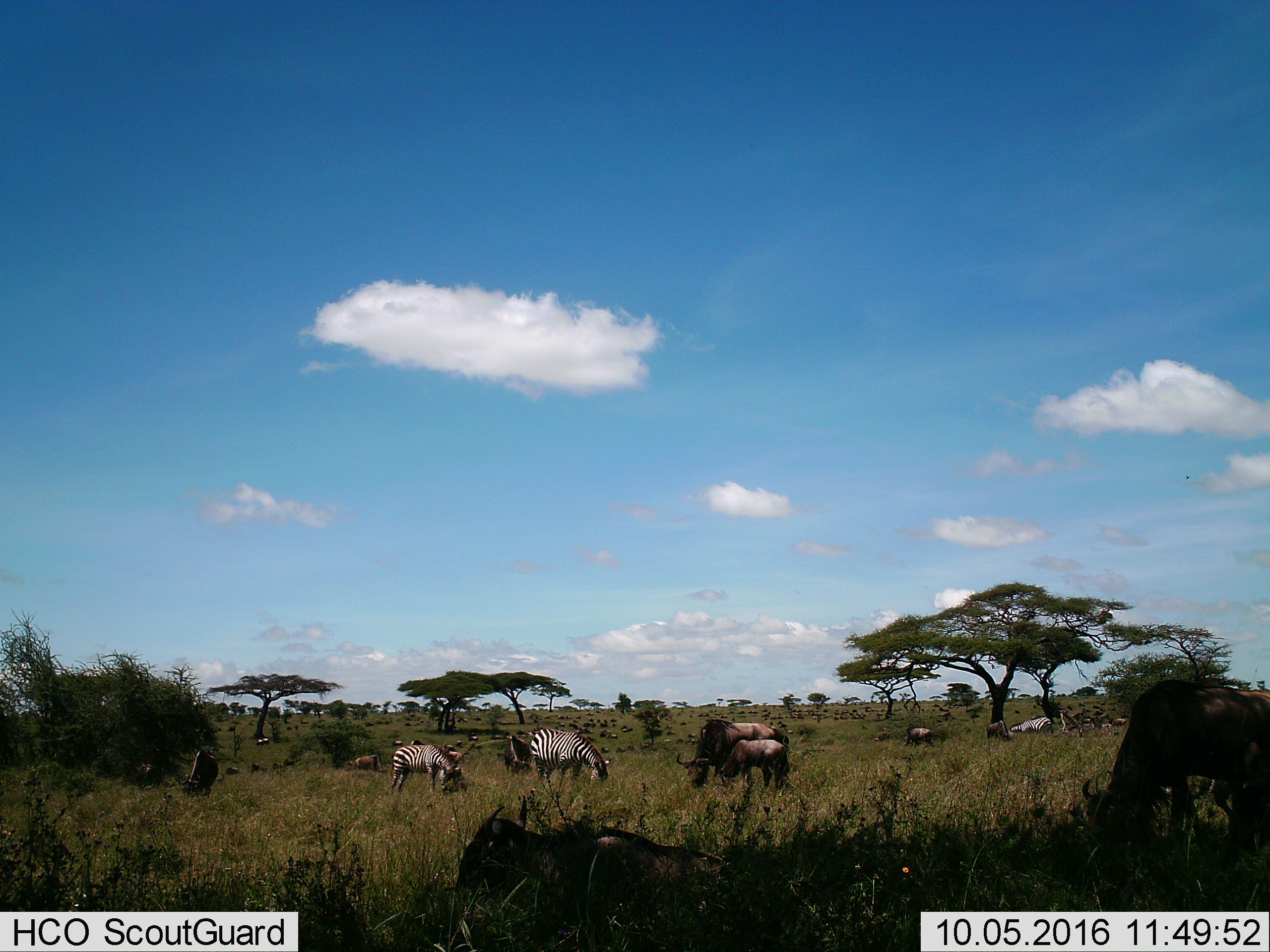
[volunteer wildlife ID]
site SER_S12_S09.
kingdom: Animalia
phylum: Chordata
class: Mammalia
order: Artiodactyla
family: Bovidae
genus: Connochaetes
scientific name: Connochaetes taurinus taurinus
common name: blue wildebeest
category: wildebeestblue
Wildebeestblue (blue wildebeest) (Connochaetes taurinus taurinus), count 51+. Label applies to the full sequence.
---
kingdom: Animalia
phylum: Chordata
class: Mammalia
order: Perissodactyla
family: Equidae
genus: Equus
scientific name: Equus quagga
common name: plains zebra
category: zebraplains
Zebraplains (plains zebra) (Equus quagga), count 4. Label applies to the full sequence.